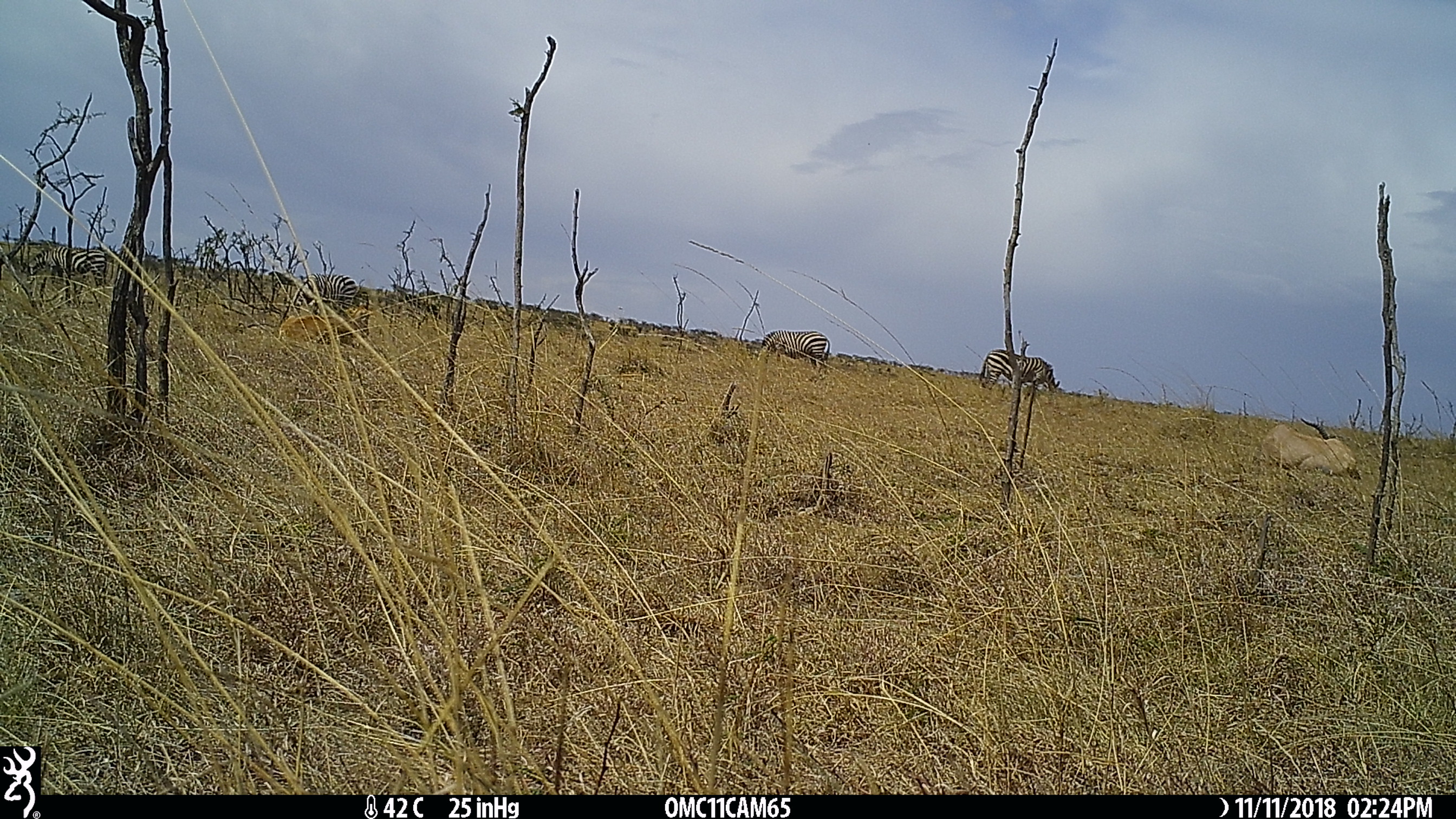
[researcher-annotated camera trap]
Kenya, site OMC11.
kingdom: Animalia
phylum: Chordata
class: Mammalia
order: Perissodactyla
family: Equidae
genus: Equus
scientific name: Equus quagga burchellii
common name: burchell's zebra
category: zebra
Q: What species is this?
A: Zebra (burchell's zebra) (Equus quagga burchellii).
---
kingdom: Animalia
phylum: Chordata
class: Mammalia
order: Artiodactyla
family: Bovidae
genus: Alcelaphus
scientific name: Alcelaphus buselaphus cokii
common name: coke's hartebeest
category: hartebeest cokes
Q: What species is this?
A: Hartebeest cokes (coke's hartebeest) (Alcelaphus buselaphus cokii).